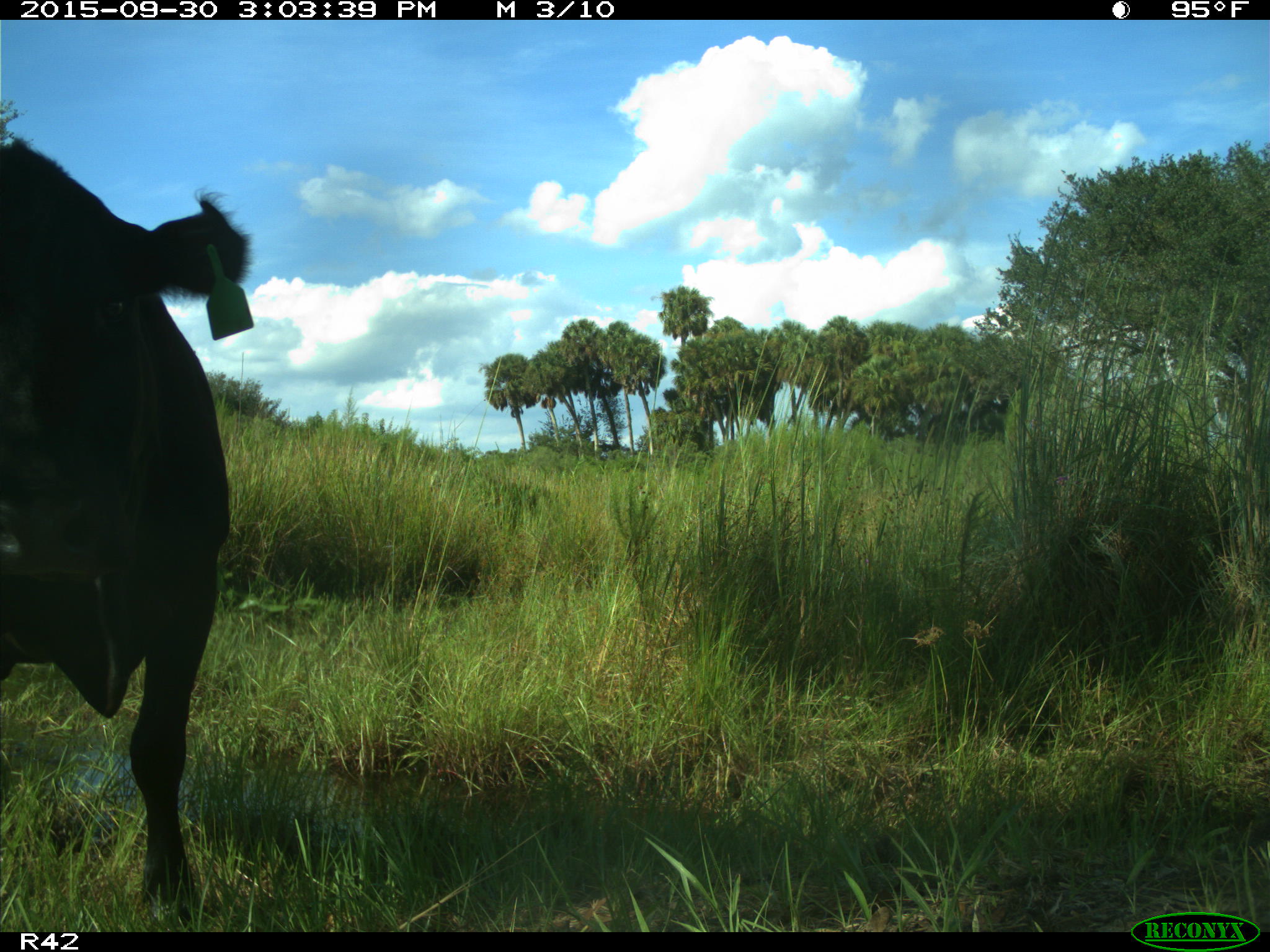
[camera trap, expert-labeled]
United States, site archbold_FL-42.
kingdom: Animalia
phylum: Chordata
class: Mammalia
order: Artiodactyla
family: Bovidae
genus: Bos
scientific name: Bos taurus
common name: domestic cow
Bos taurus (domestic cow).